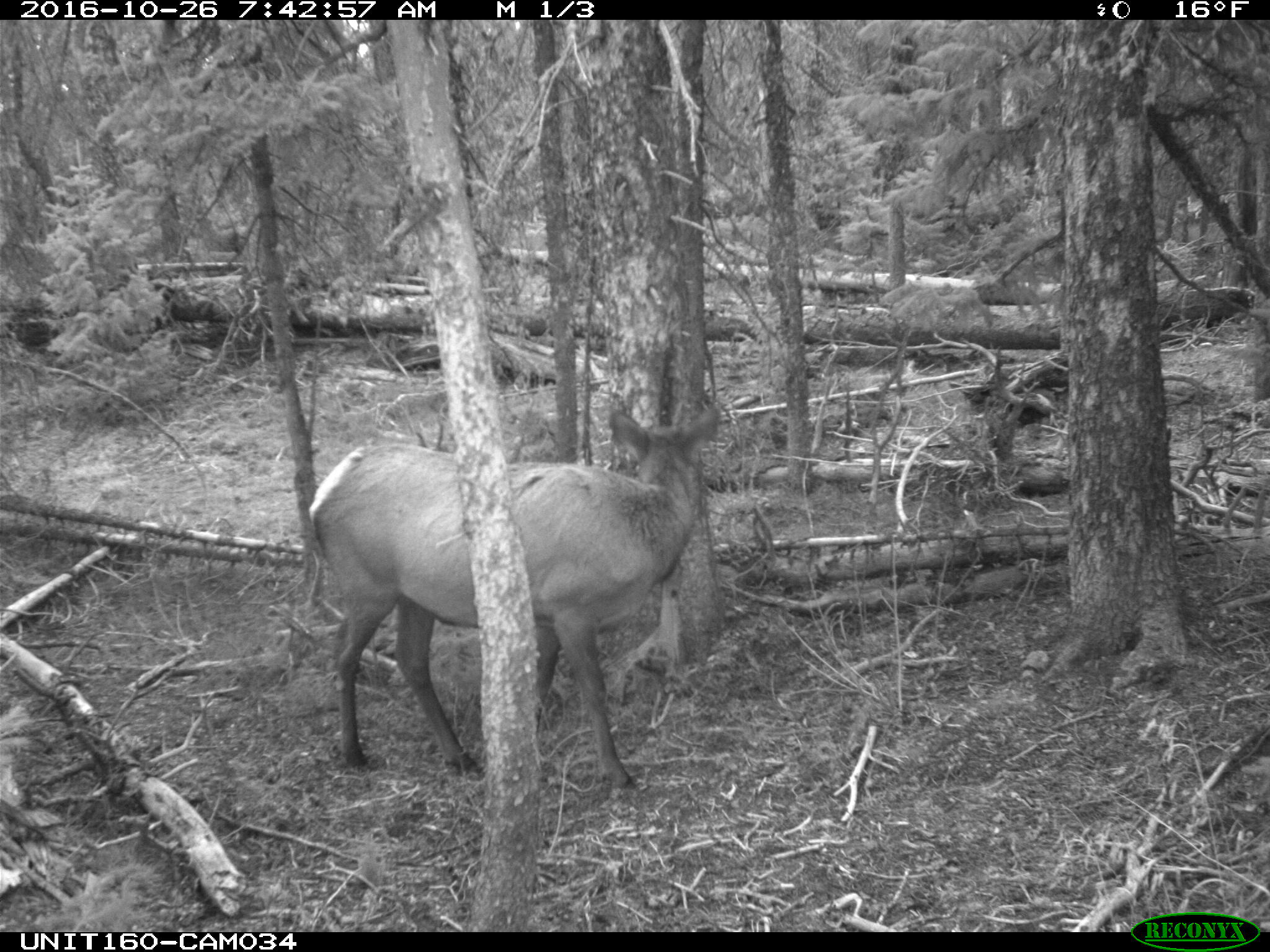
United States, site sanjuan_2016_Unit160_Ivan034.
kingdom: Animalia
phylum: Chordata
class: Mammalia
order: Artiodactyla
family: Cervidae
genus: Cervus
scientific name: Cervus elaphus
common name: red deer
Cervus elaphus (red deer).